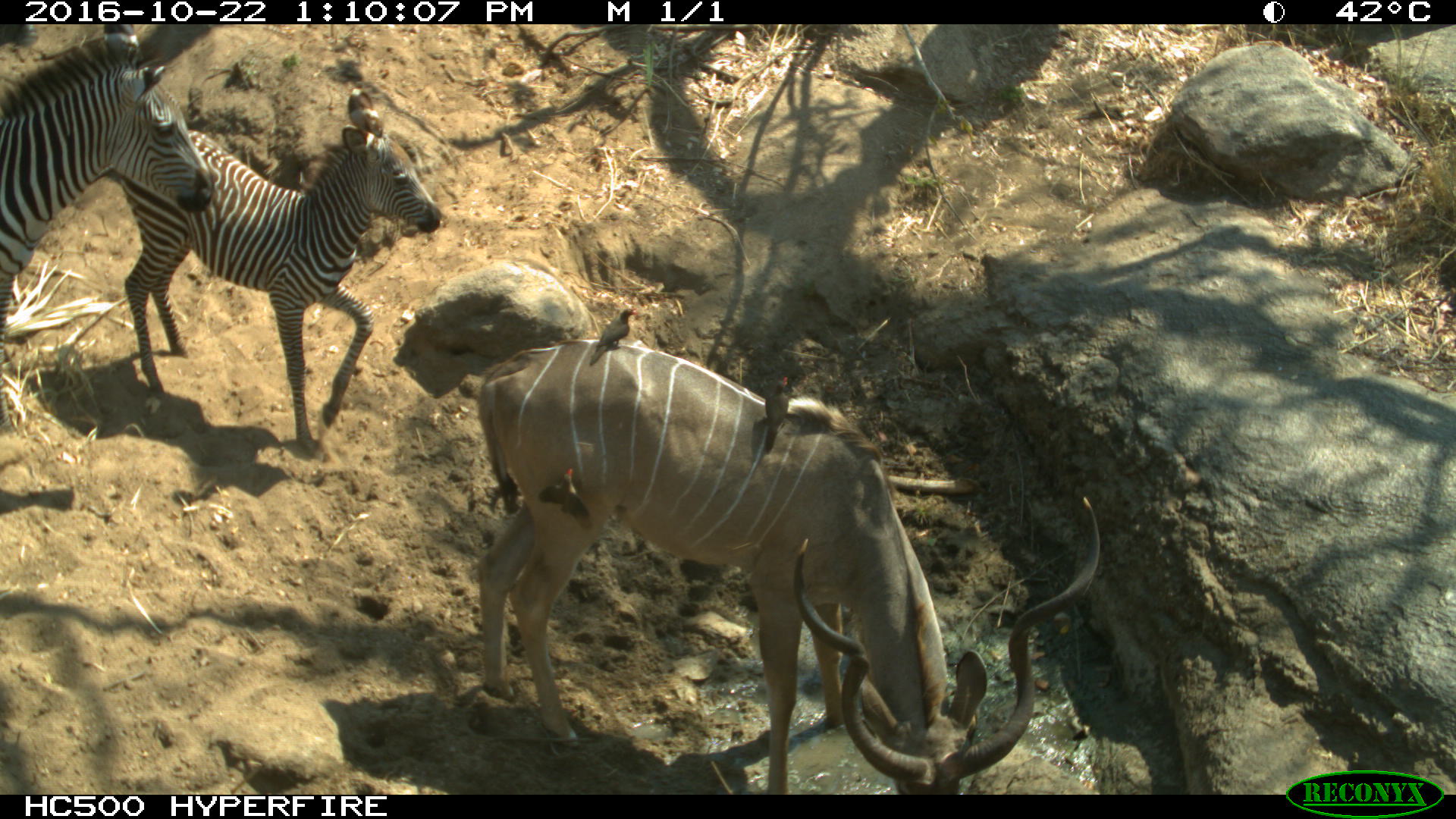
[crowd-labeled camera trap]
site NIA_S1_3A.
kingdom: Animalia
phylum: Chordata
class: Aves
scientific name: Aves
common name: bird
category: birdother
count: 3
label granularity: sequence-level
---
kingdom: Animalia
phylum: Chordata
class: Mammalia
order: Artiodactyla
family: Bovidae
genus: Tragelaphus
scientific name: Tragelaphus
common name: kudu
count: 1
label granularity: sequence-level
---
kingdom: Animalia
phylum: Chordata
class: Mammalia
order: Perissodactyla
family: Equidae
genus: Equus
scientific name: Equus quagga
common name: plains zebra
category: zebraplains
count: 2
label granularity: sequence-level